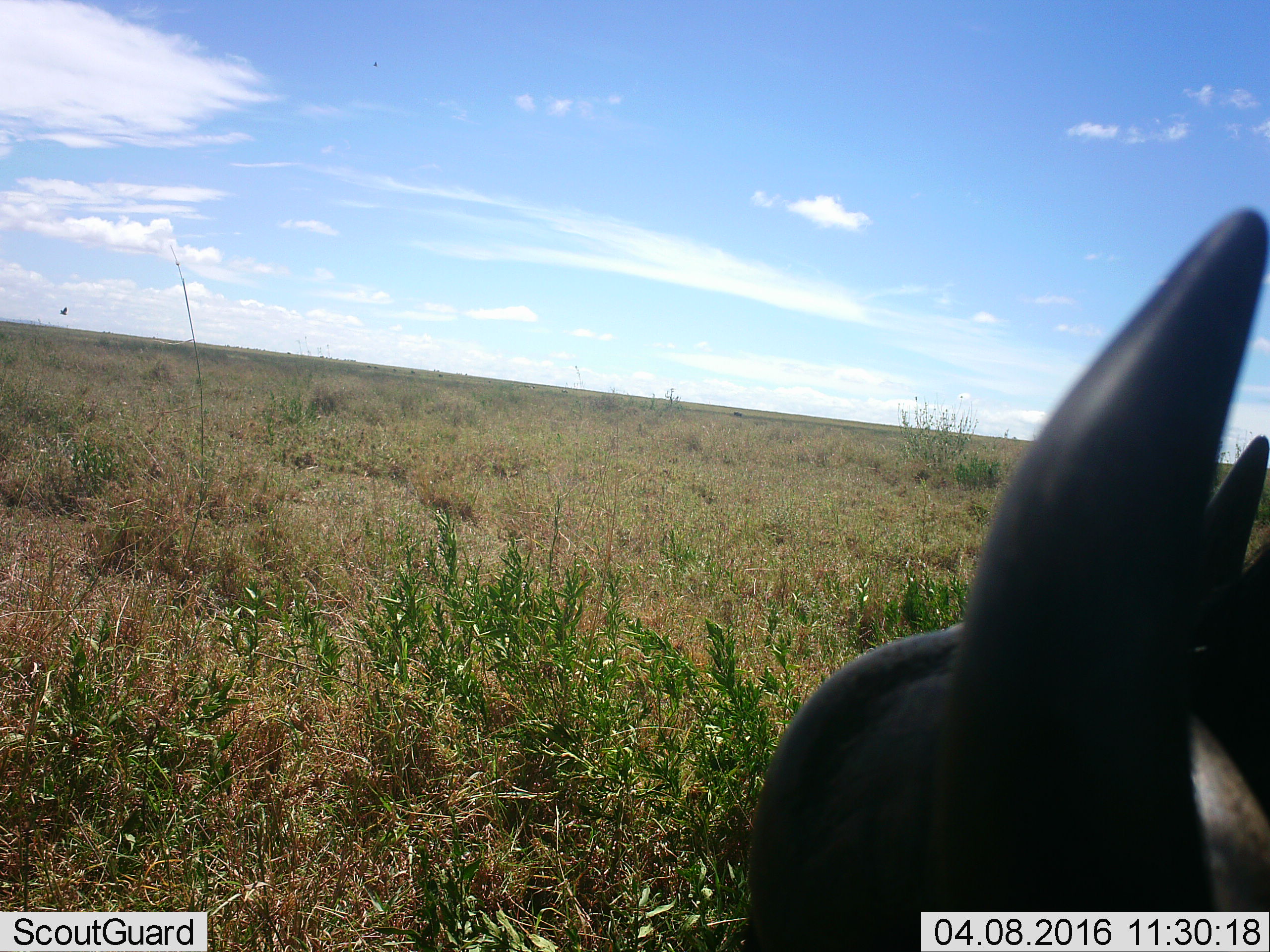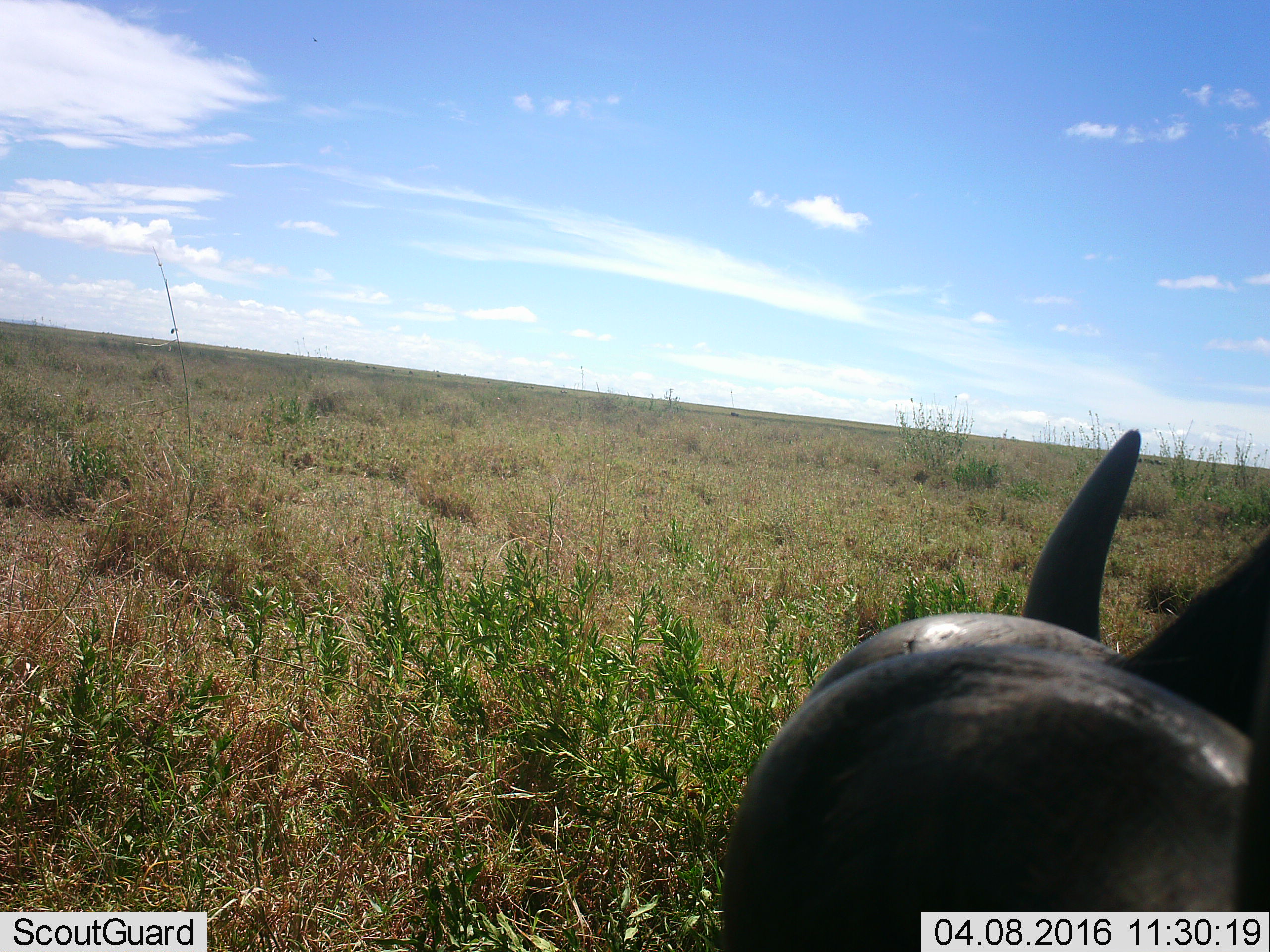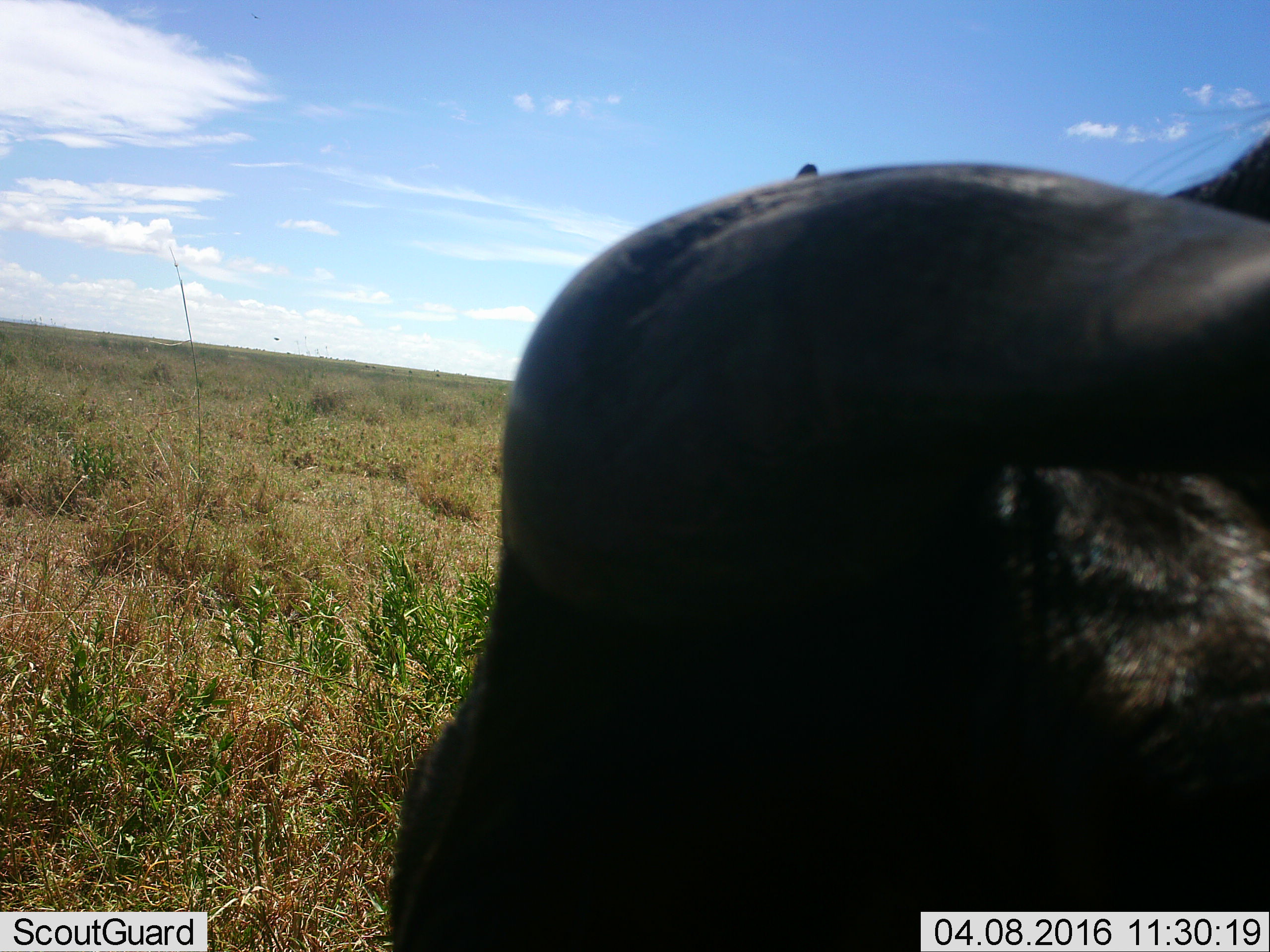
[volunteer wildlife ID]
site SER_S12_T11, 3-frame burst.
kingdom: Animalia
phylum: Chordata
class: Mammalia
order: Artiodactyla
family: Bovidae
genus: Syncerus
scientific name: Syncerus caffer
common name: african buffalo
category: buffalo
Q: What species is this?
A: Buffalo (african buffalo) (Syncerus caffer).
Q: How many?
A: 1.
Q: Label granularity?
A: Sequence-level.